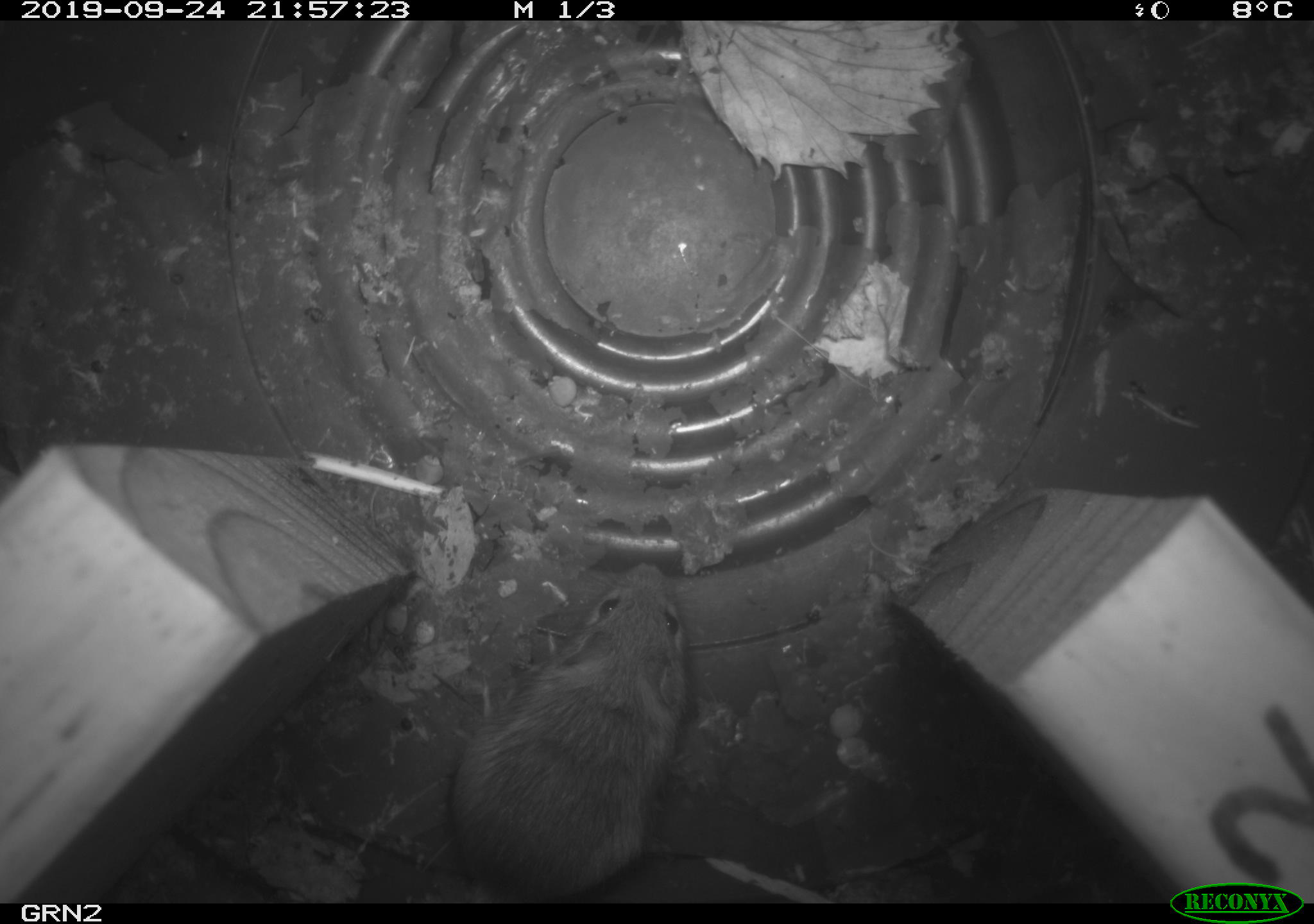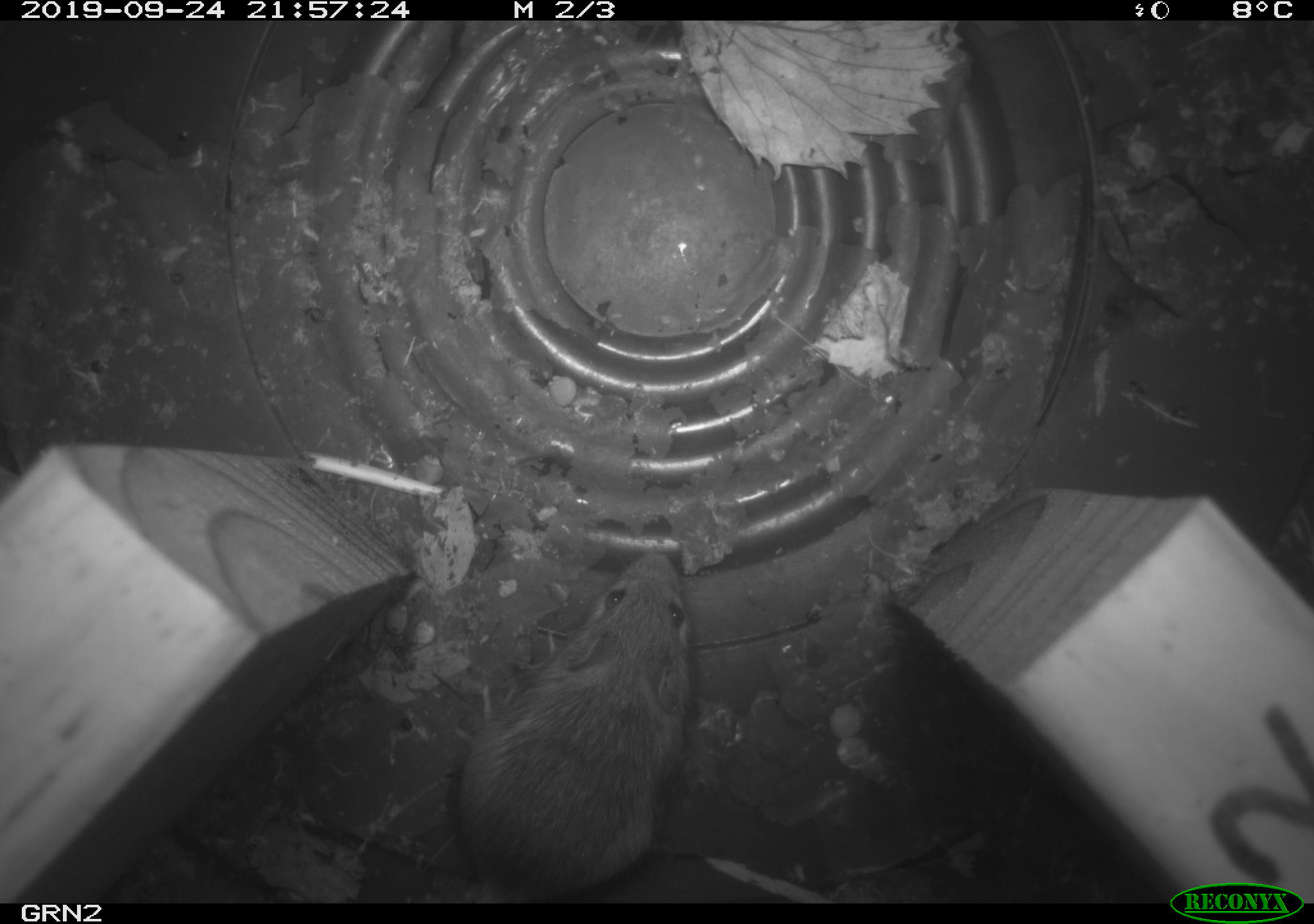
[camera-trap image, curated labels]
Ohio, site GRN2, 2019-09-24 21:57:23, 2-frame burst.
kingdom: Animalia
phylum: Chordata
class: Mammalia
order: Rodentia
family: Zapodidae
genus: Napaeozapus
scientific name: Napaeozapus insignis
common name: woodland jumping mouse